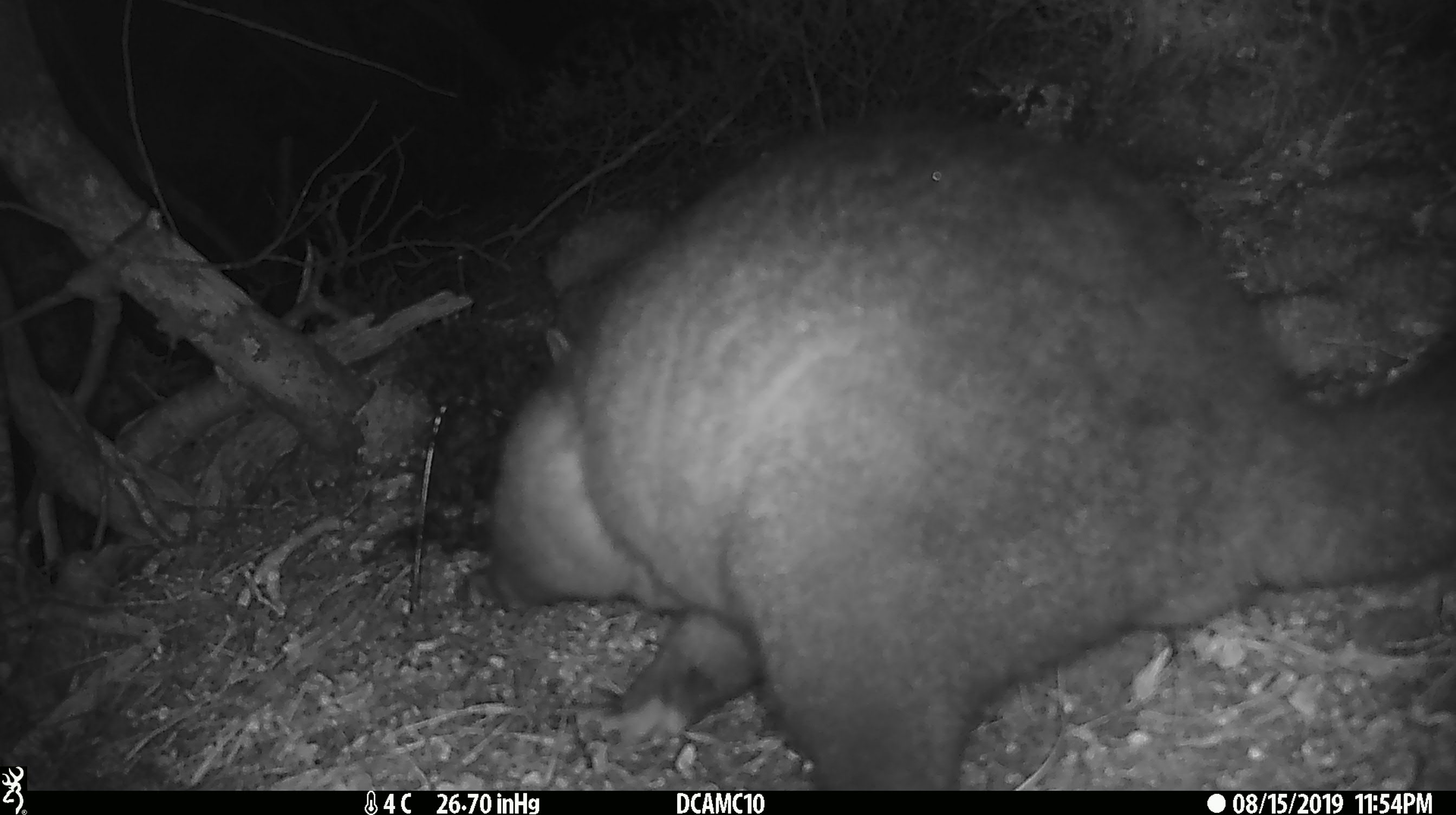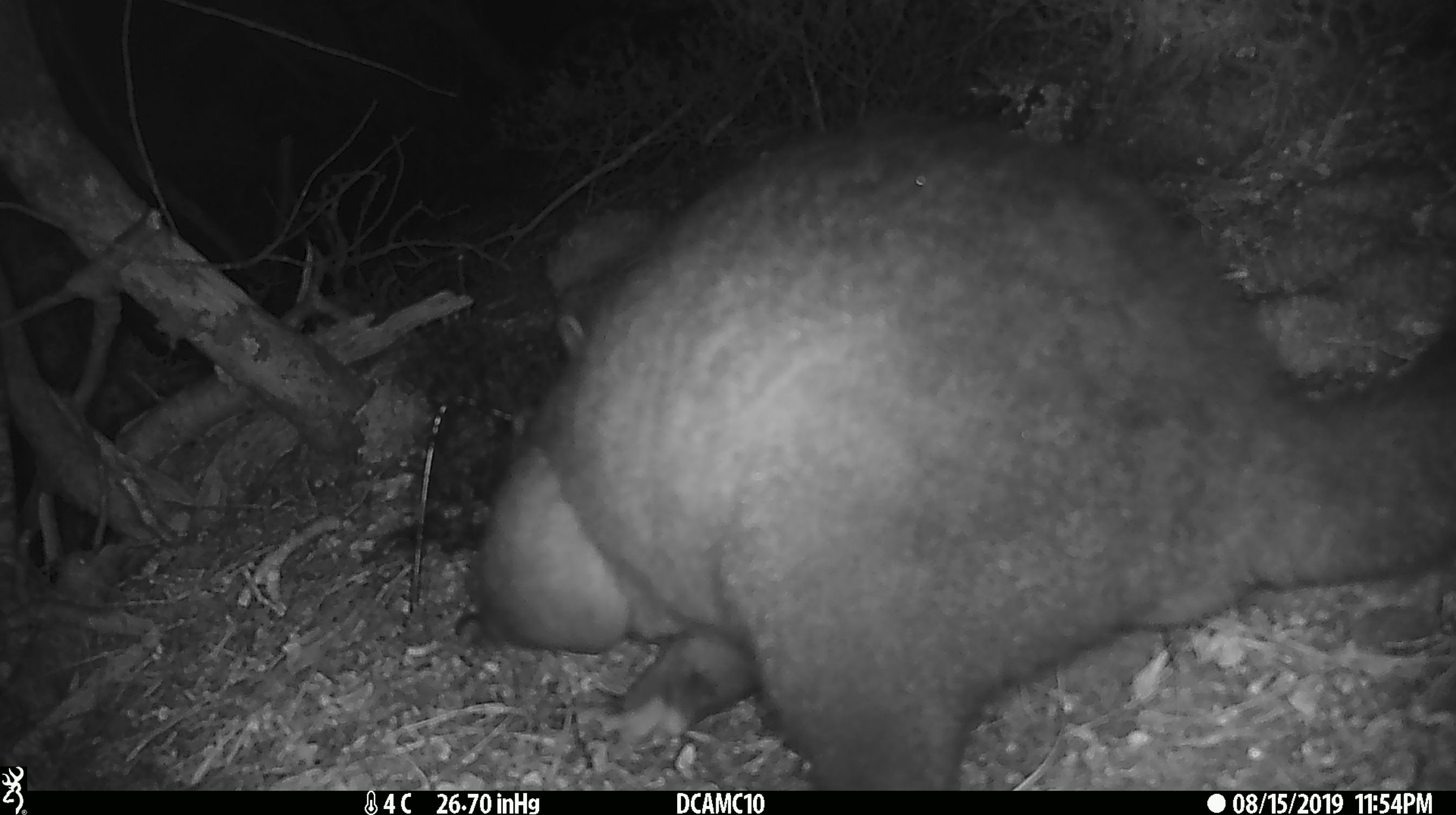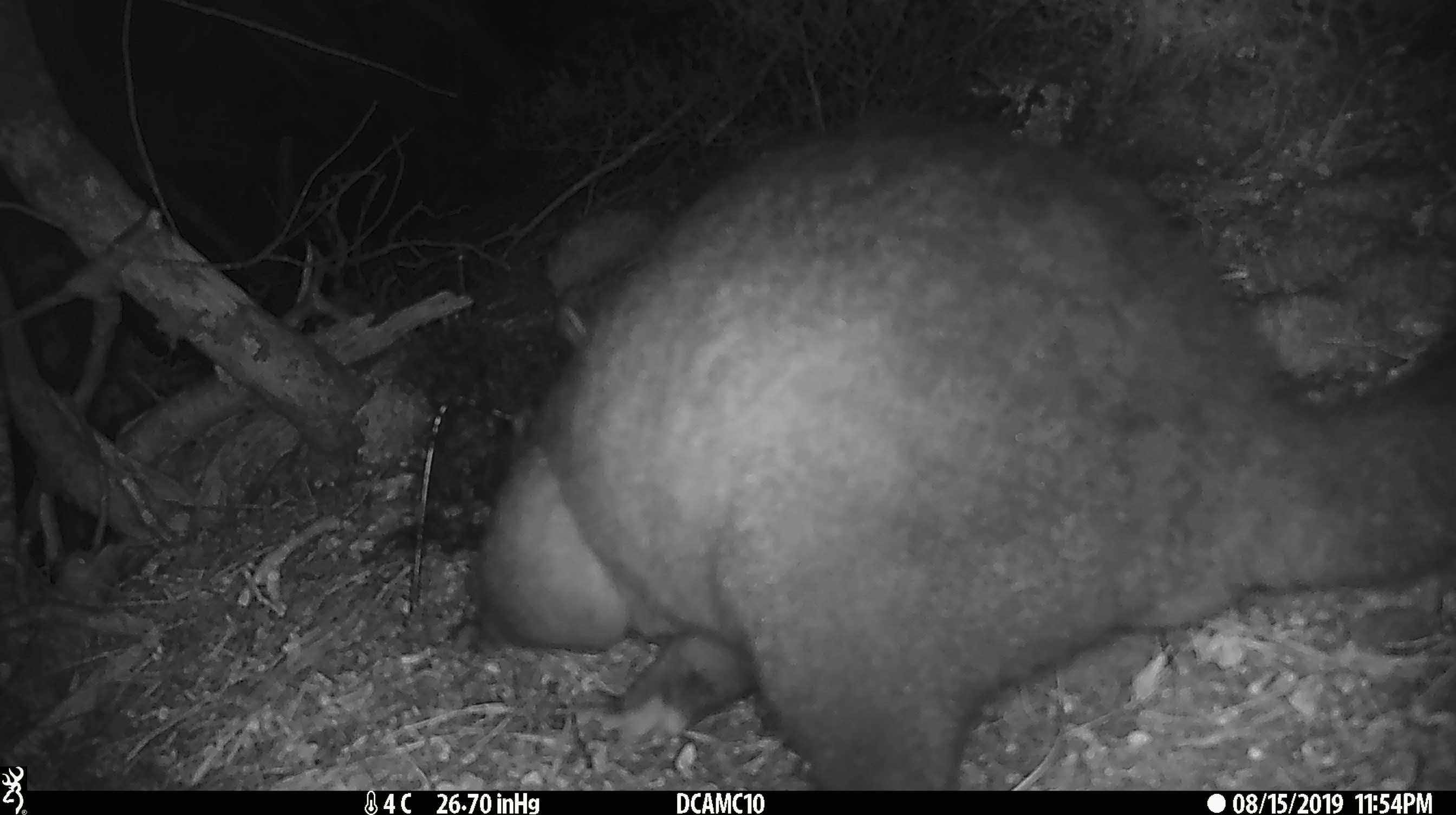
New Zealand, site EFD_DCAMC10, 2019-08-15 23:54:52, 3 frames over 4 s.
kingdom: Animalia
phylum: Chordata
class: Mammalia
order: Diprotodontia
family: Phalangeridae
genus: Trichosurus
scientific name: Trichosurus vulpecula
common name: common brushtail possum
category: possum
Possum (common brushtail possum) (Trichosurus vulpecula).